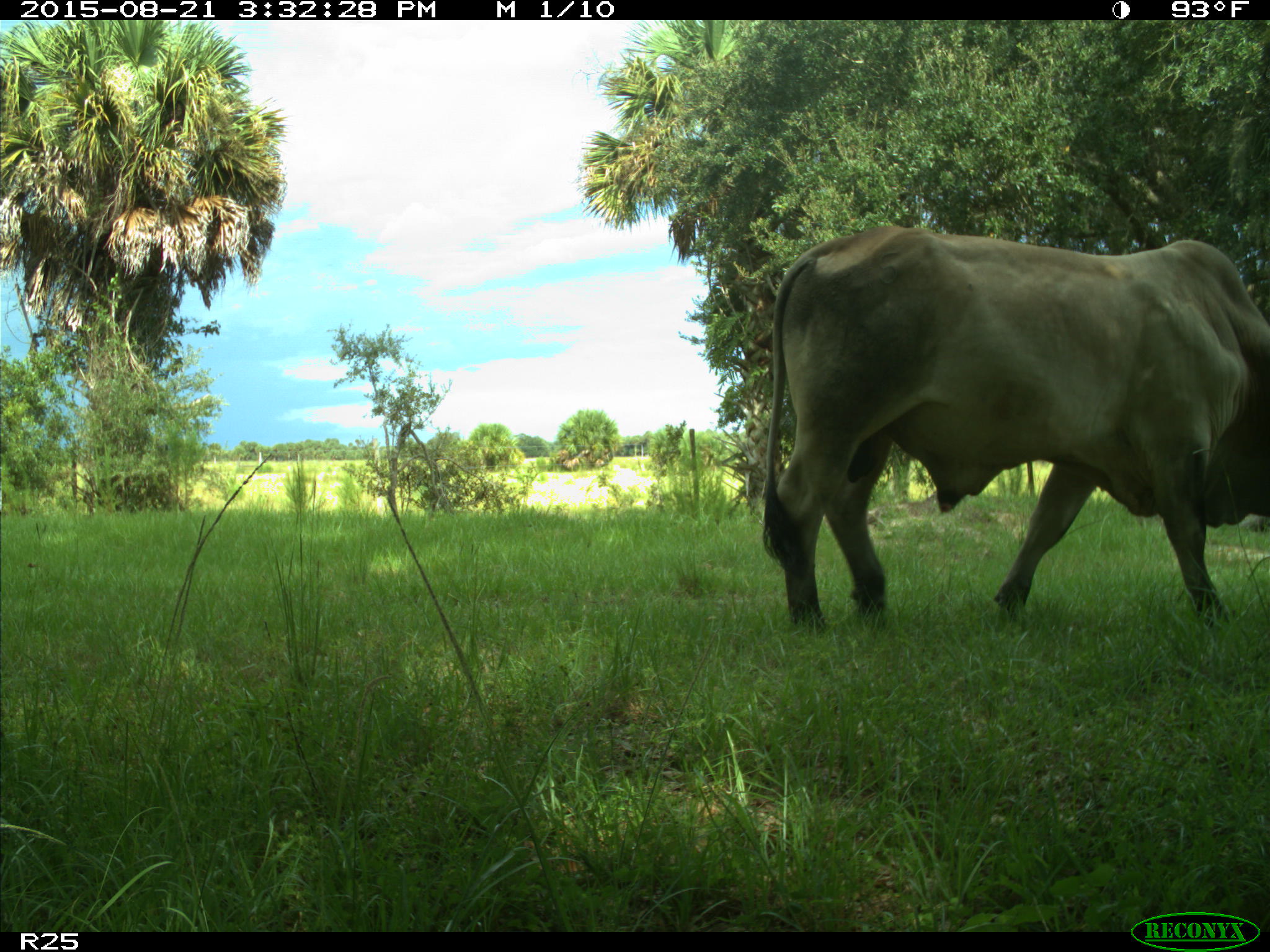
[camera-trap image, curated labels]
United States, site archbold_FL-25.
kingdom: Animalia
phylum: Chordata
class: Mammalia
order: Artiodactyla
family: Bovidae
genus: Bos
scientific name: Bos taurus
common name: domestic cow